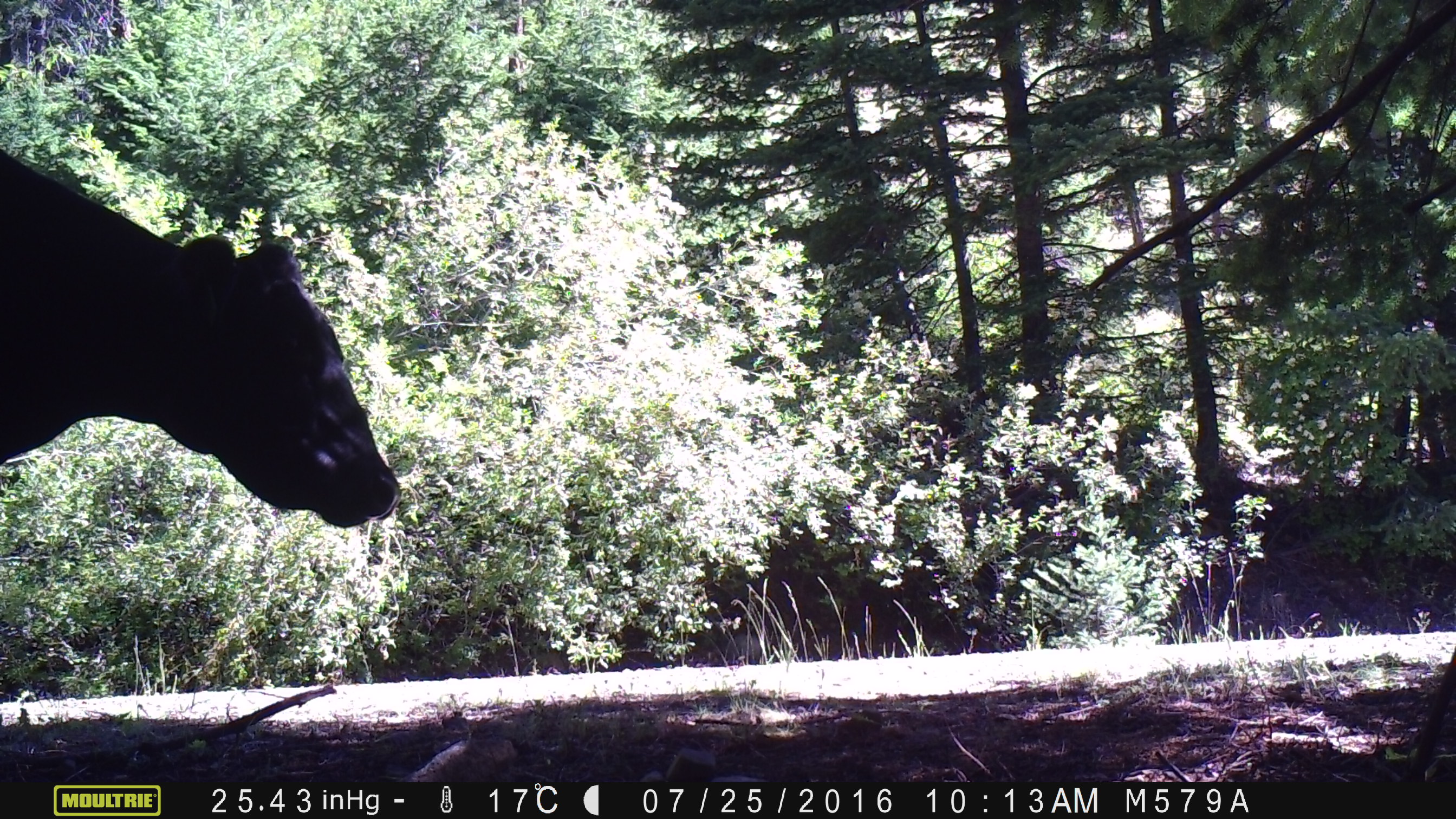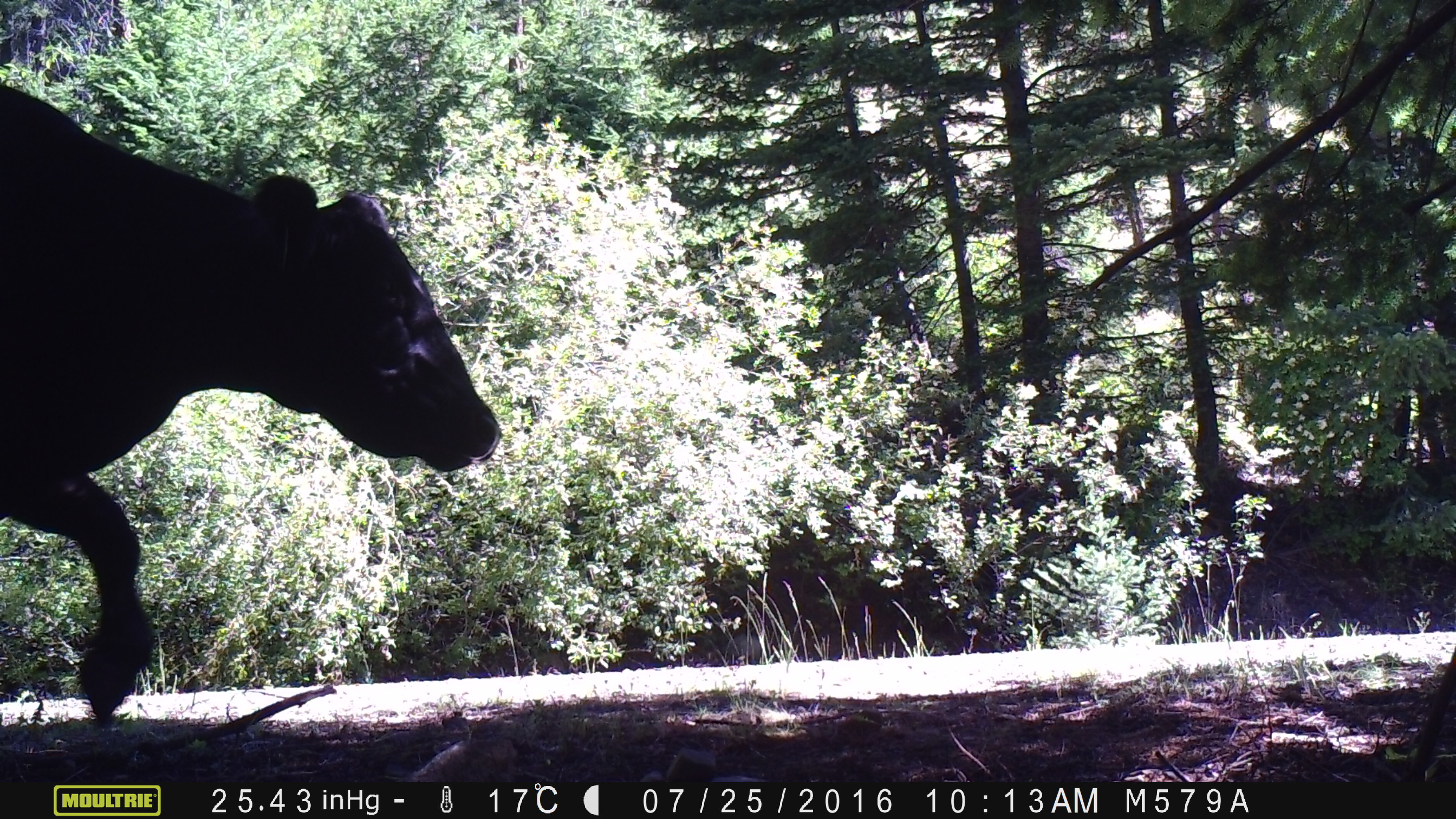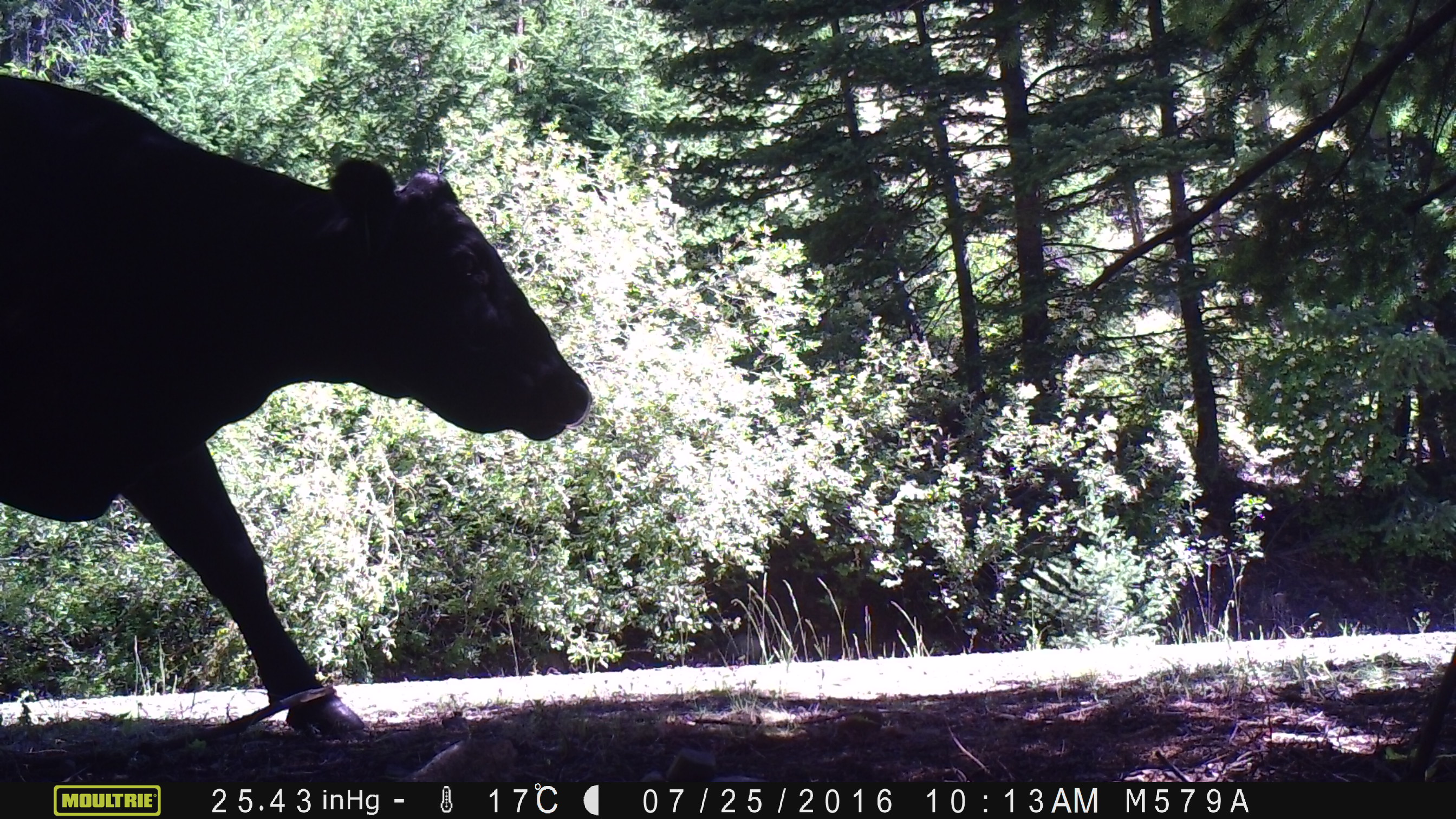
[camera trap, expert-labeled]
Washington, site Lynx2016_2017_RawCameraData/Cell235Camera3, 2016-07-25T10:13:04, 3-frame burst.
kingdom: Animalia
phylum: Chordata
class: Mammalia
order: Artiodactyla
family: Bovidae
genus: Bos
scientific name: Bos taurus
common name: domestic cattle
Domestic cattle (Bos taurus). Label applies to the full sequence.